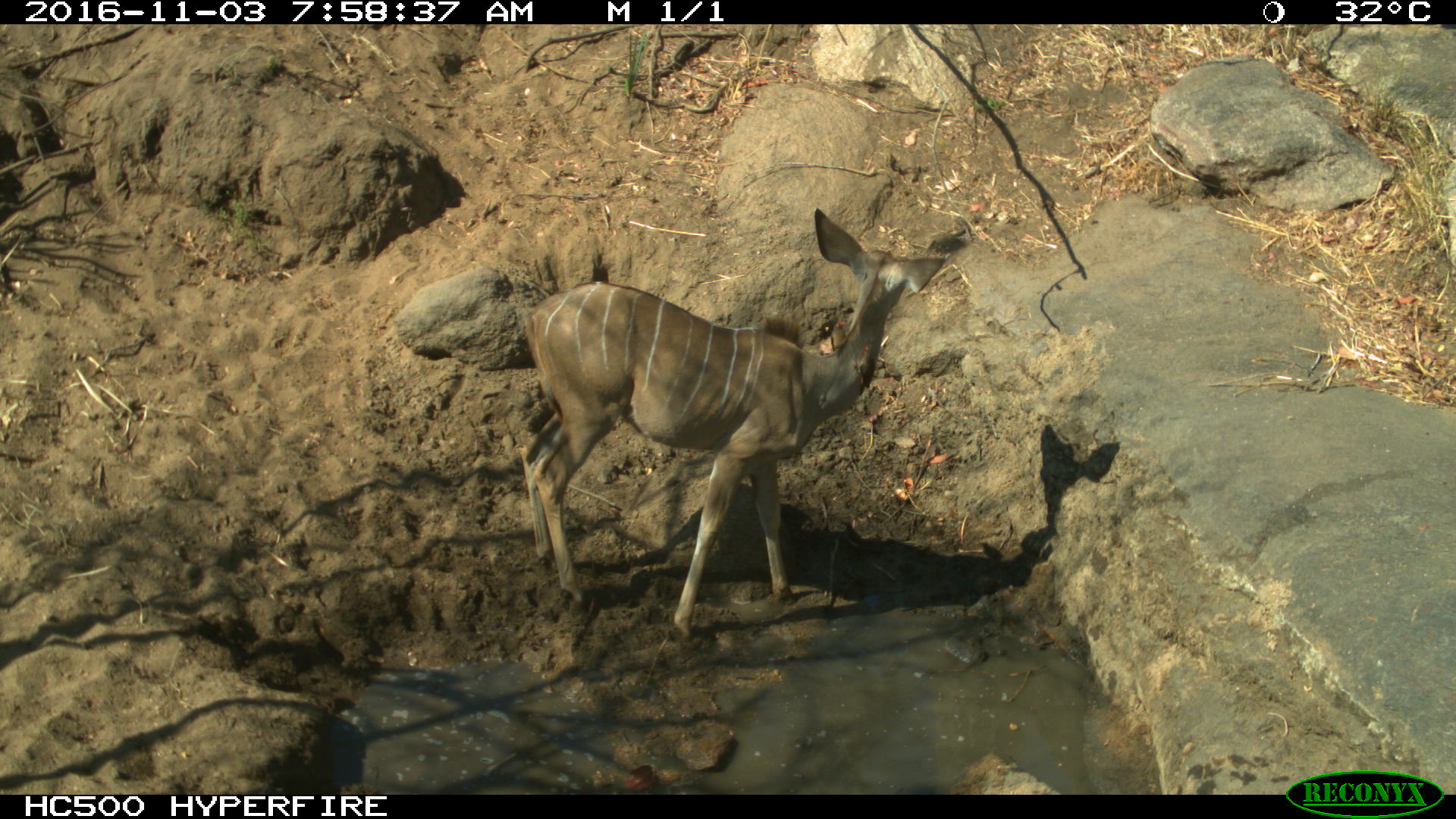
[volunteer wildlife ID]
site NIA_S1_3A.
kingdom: Animalia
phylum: Chordata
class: Mammalia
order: Artiodactyla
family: Bovidae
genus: Tragelaphus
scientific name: Tragelaphus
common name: kudu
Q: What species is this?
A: Kudu (Tragelaphus).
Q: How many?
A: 1.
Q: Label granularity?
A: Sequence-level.